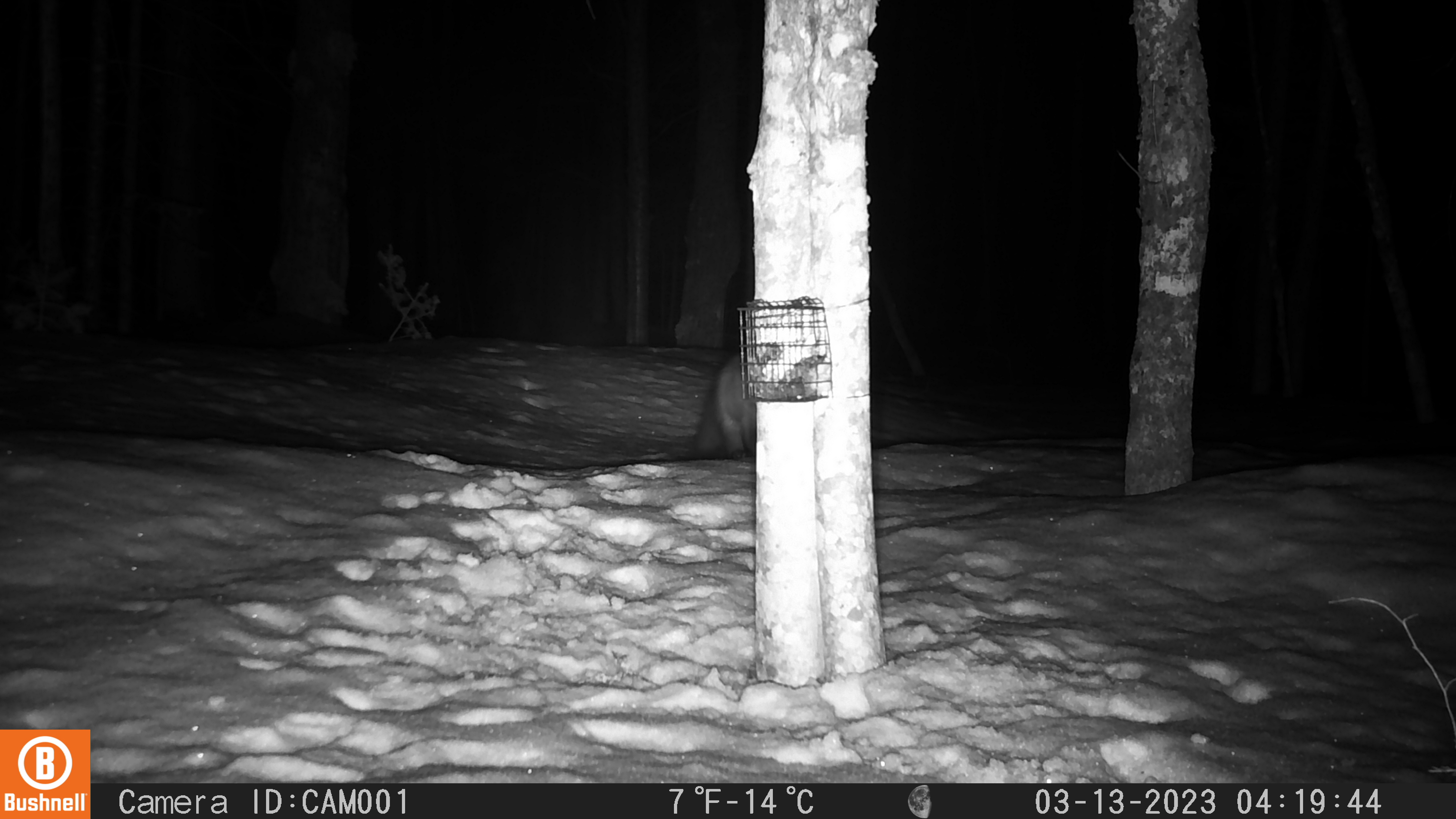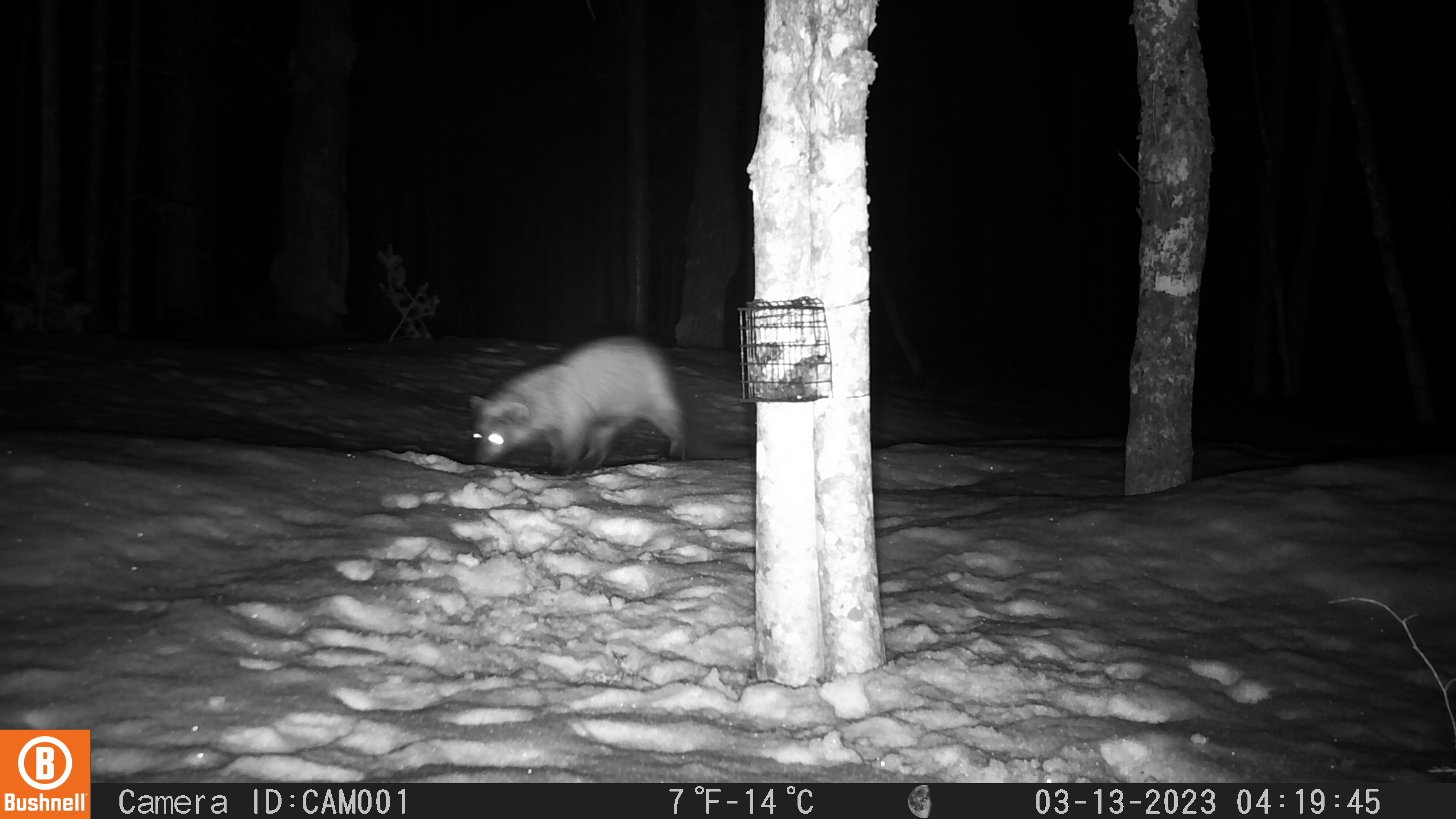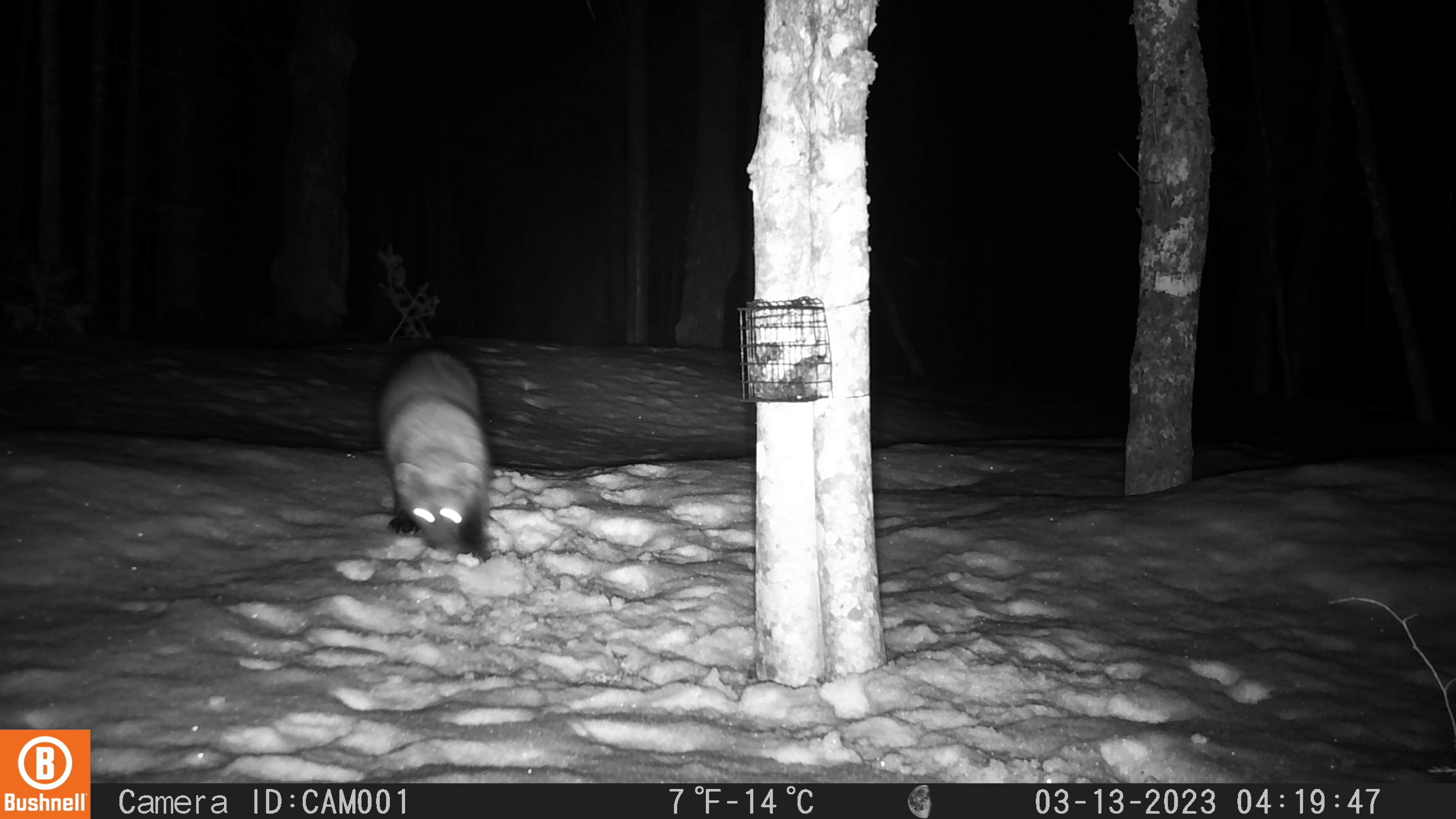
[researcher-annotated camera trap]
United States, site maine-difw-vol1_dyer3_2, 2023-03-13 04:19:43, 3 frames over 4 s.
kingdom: Animalia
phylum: Chordata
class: Mammalia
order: Carnivora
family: Mustelidae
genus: Pekania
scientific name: Pekania pennanti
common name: fisher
Fisher (Pekania pennanti).